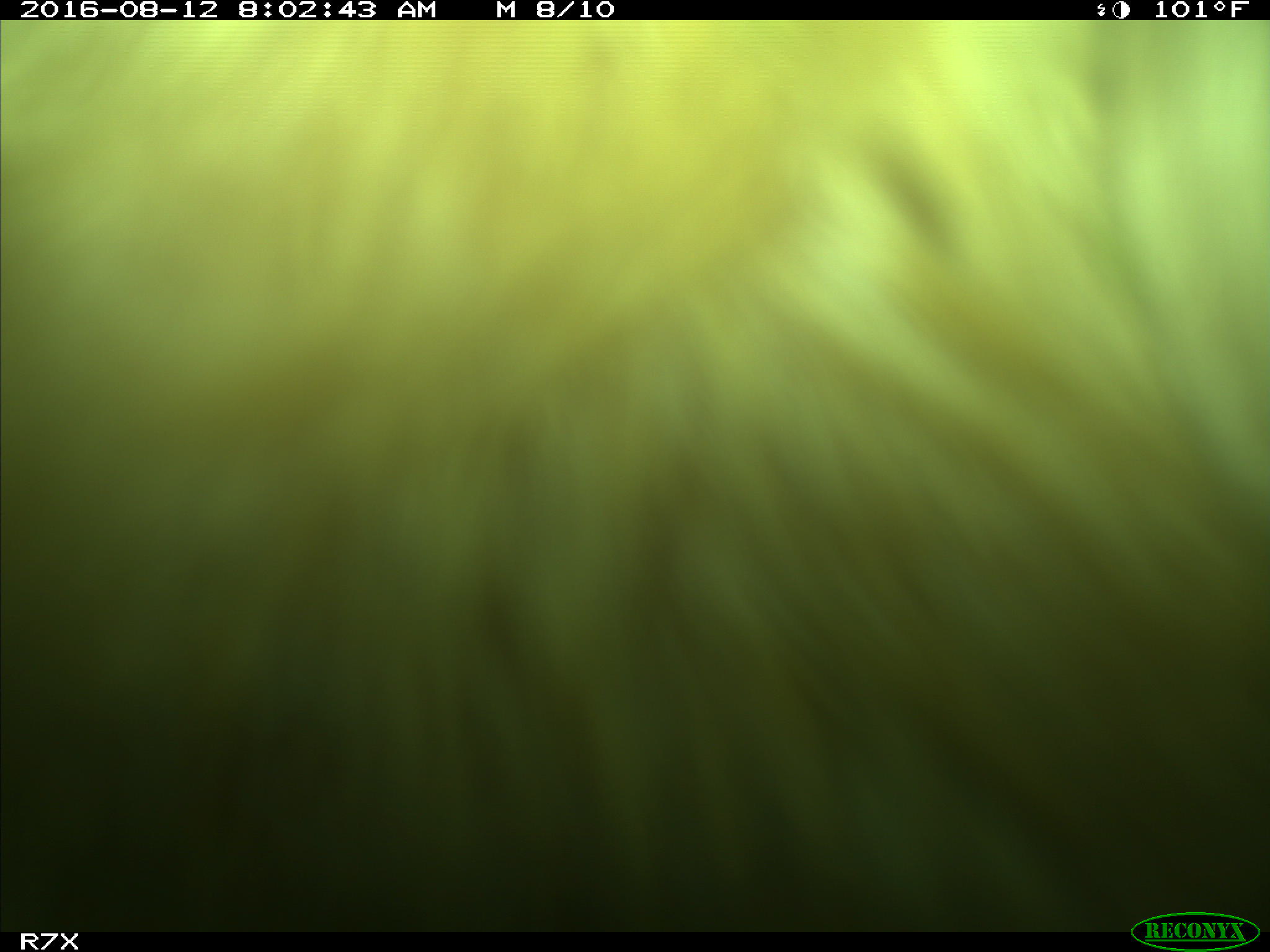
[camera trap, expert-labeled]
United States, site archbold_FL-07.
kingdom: Animalia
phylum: Chordata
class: Mammalia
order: Artiodactyla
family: Bovidae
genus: Bos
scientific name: Bos taurus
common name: domestic cow